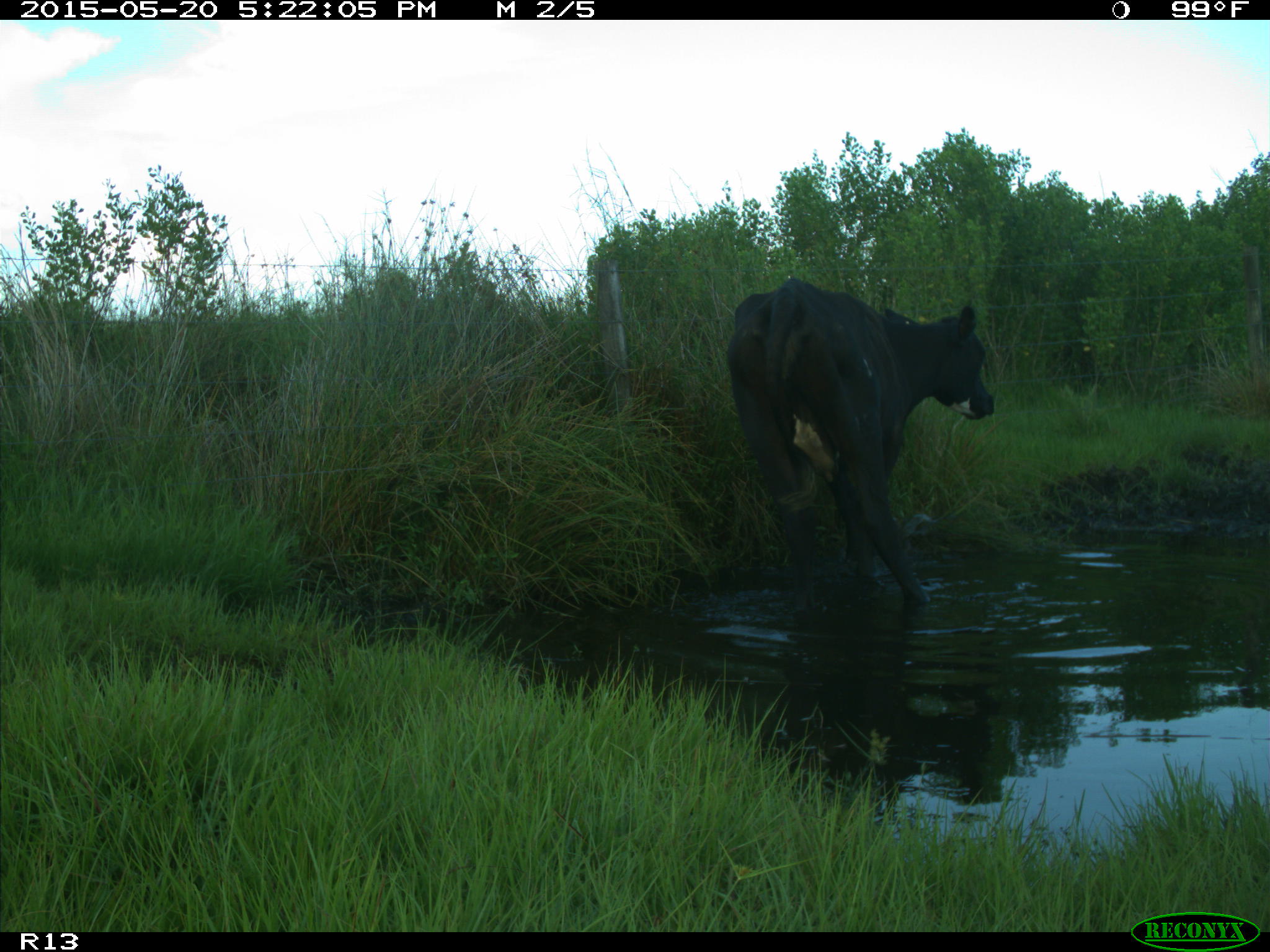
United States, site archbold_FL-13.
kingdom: Animalia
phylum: Chordata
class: Mammalia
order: Artiodactyla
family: Bovidae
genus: Bos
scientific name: Bos taurus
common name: domestic cow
Bos taurus (domestic cow).